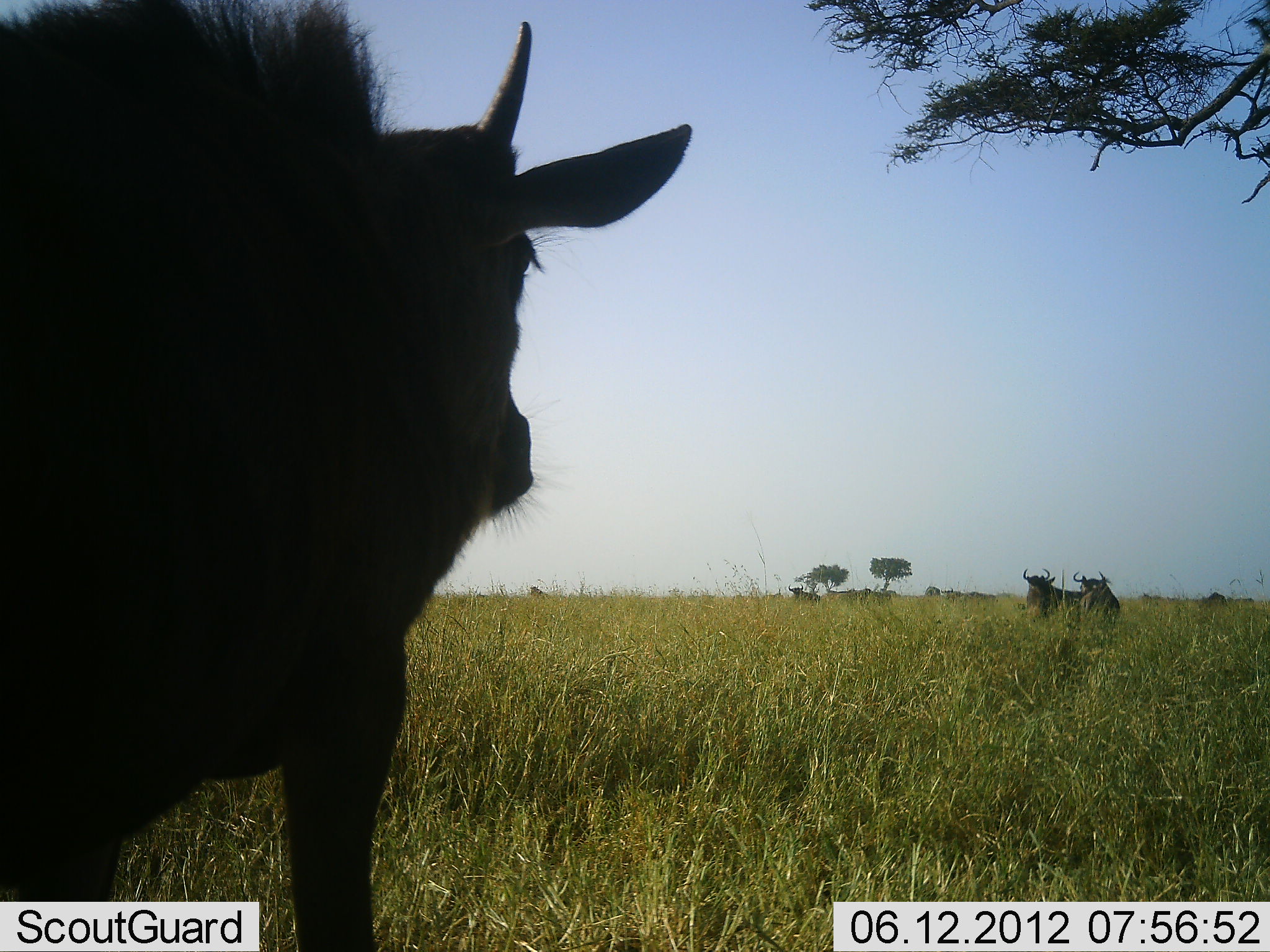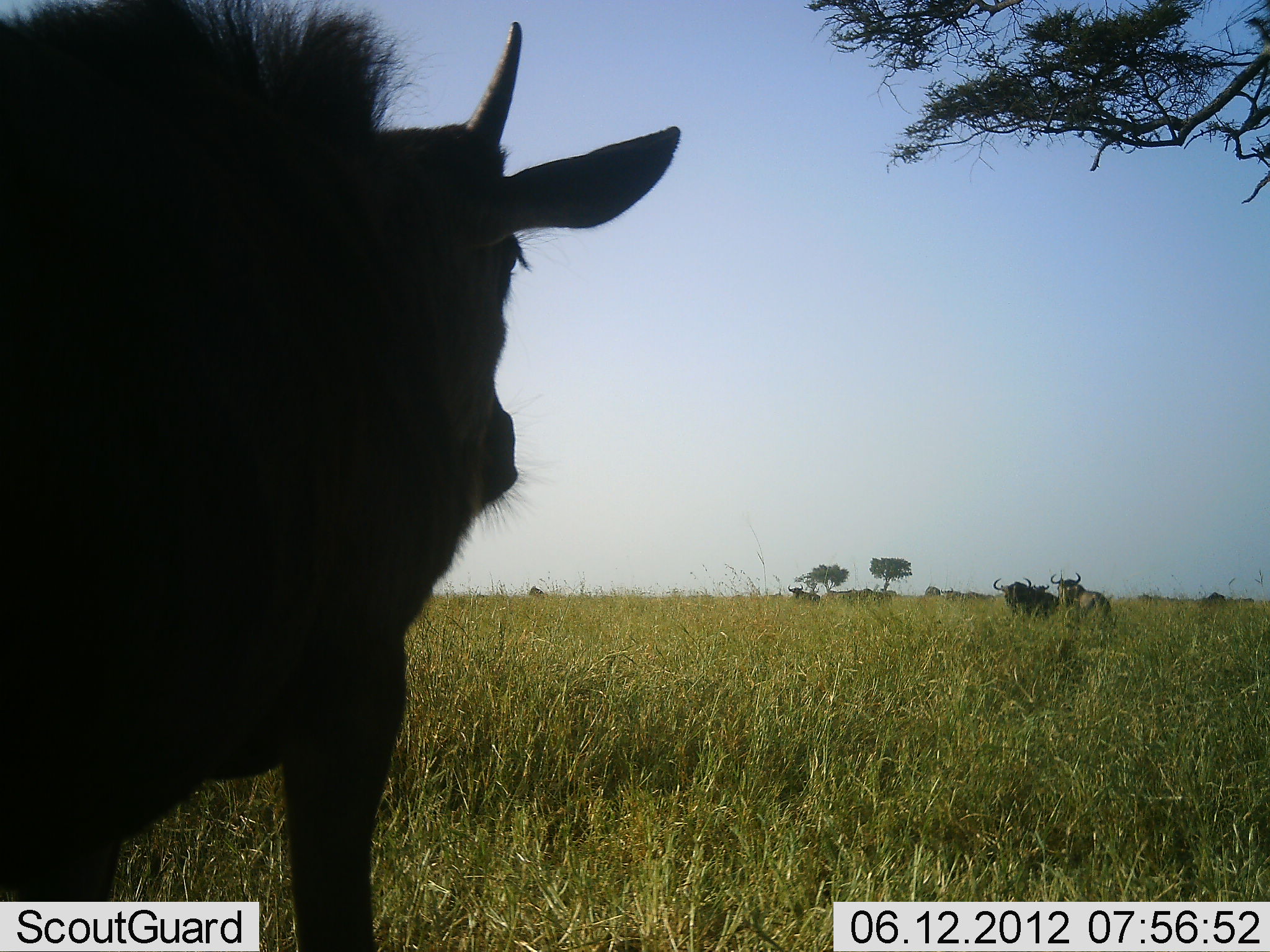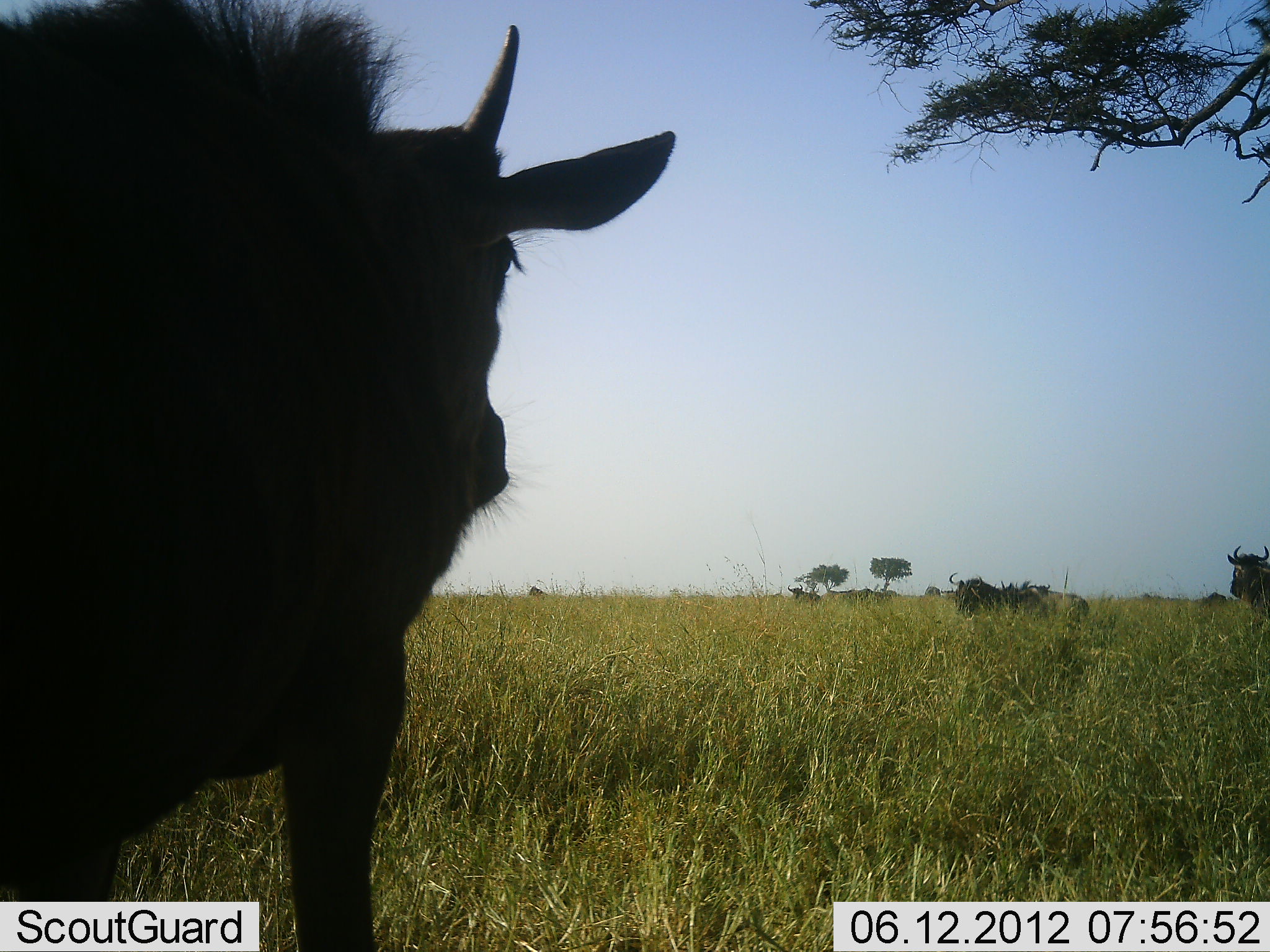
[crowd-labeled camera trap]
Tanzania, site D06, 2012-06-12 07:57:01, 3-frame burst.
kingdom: Animalia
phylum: Chordata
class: Mammalia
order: Artiodactyla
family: Bovidae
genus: Connochaetes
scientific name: Connochaetes taurinus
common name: blue wildebeest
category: wildebeest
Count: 5.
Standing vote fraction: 90%.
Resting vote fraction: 0%.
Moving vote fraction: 90%.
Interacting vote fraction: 0%.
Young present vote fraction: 30%.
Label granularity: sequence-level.